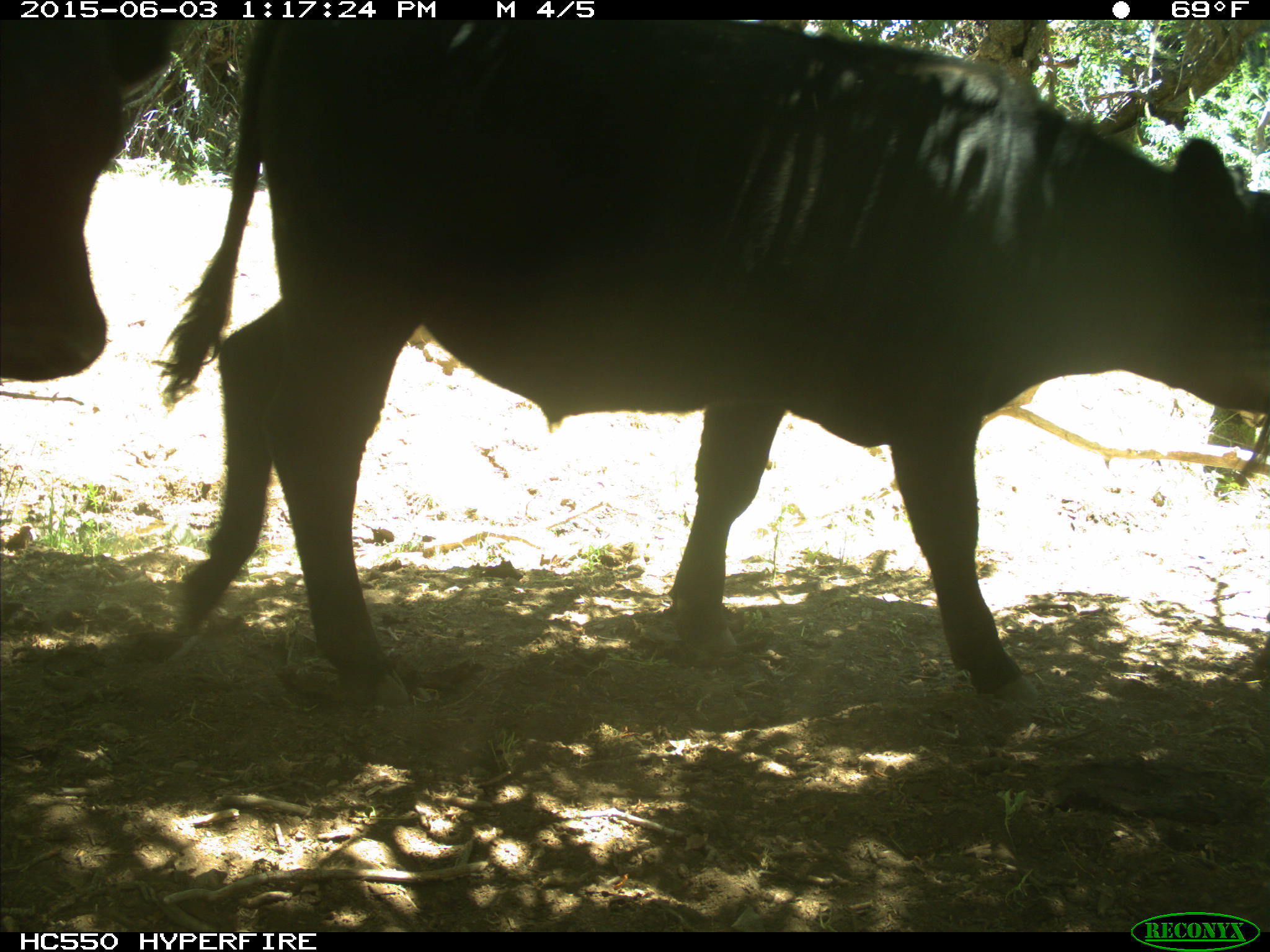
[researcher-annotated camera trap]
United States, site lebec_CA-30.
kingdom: Animalia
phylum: Chordata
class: Mammalia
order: Artiodactyla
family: Bovidae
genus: Bos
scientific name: Bos taurus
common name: domestic cow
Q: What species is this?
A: Bos taurus (domestic cow).